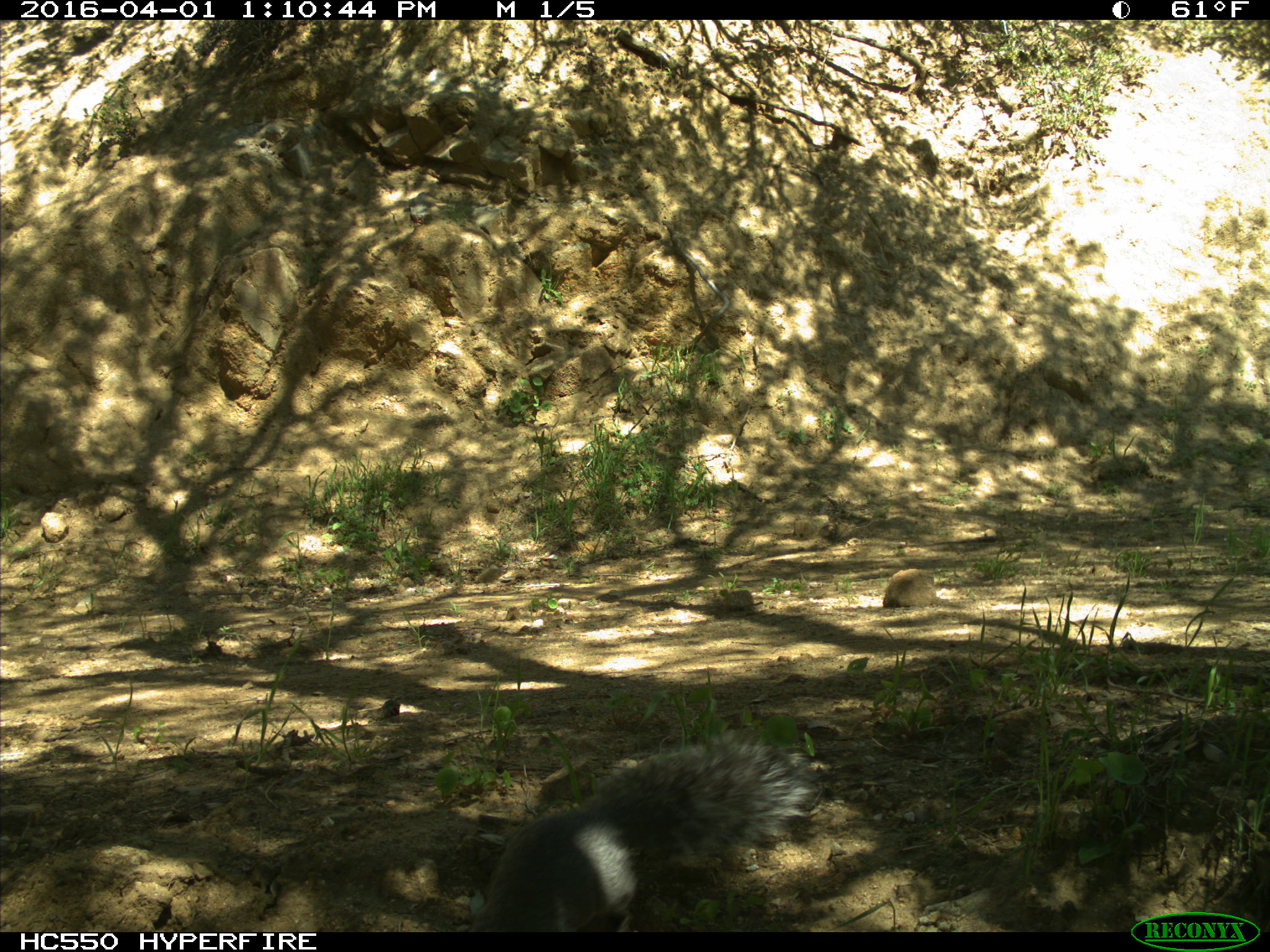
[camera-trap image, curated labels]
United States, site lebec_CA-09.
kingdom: Animalia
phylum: Chordata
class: Mammalia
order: Rodentia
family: Sciuridae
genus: Sciurus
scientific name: Sciurus carolinensis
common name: eastern gray squirrel